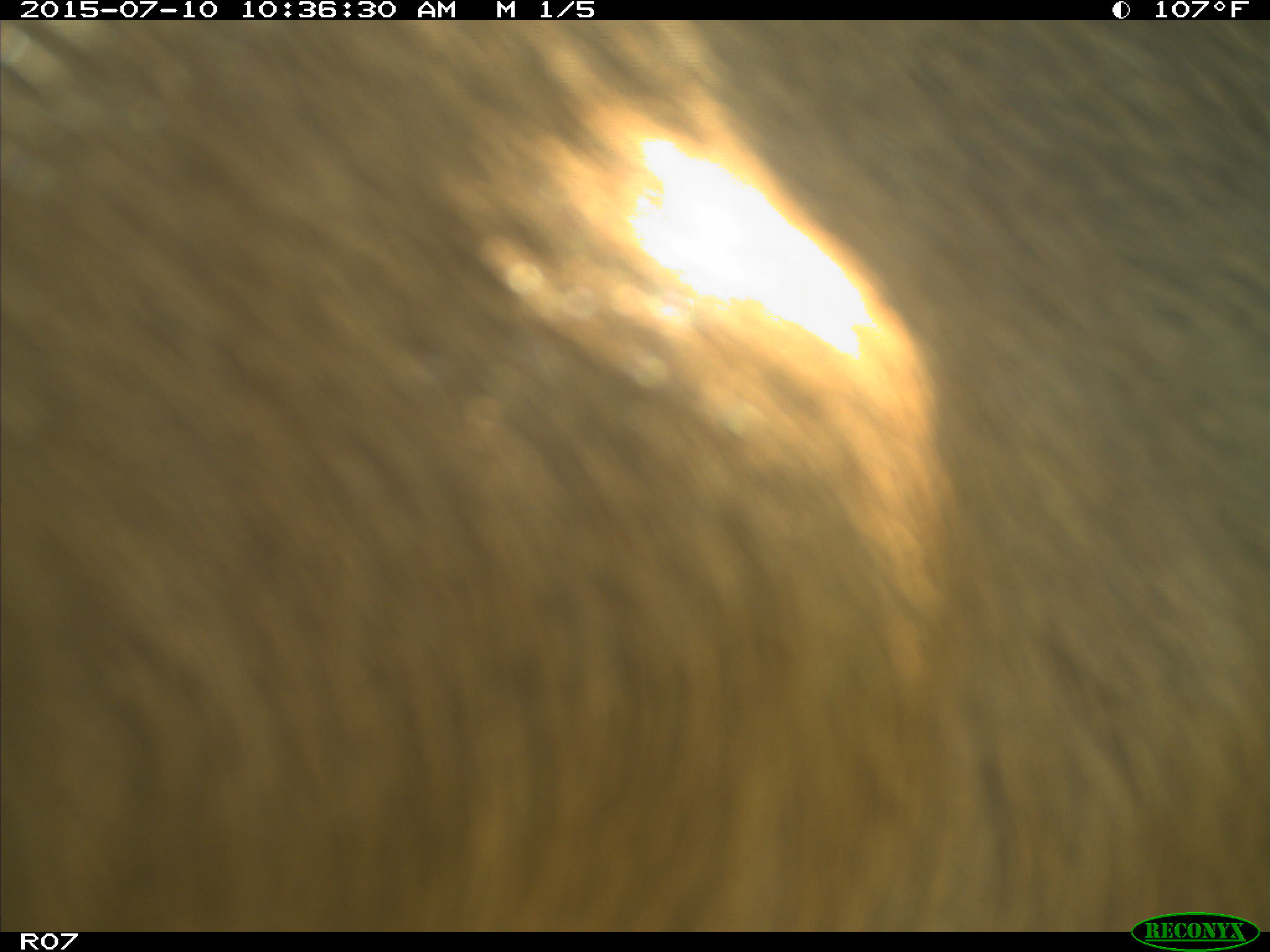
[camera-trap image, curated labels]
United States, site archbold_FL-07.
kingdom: Animalia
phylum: Chordata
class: Mammalia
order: Artiodactyla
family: Bovidae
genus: Bos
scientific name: Bos taurus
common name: domestic cow